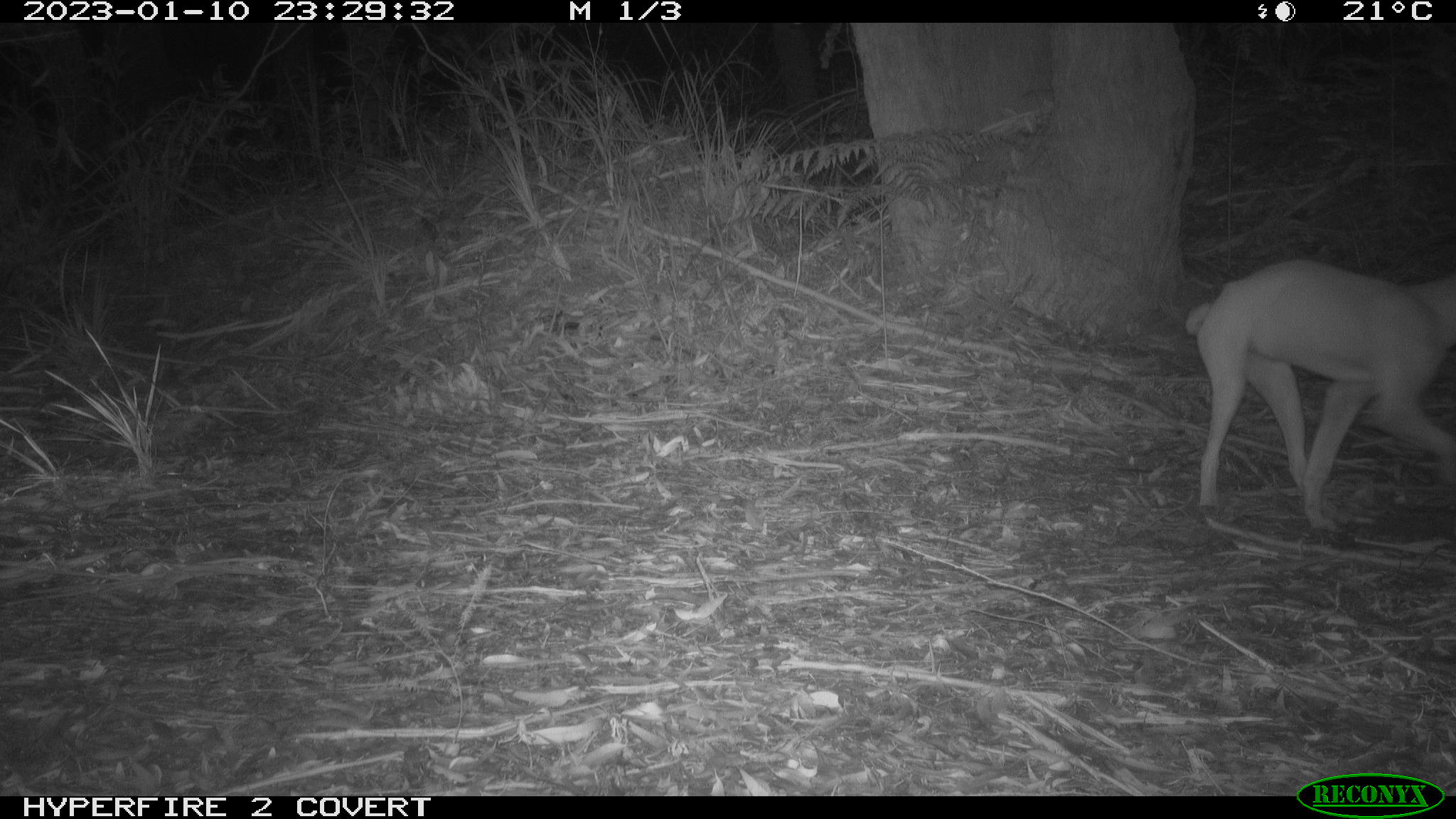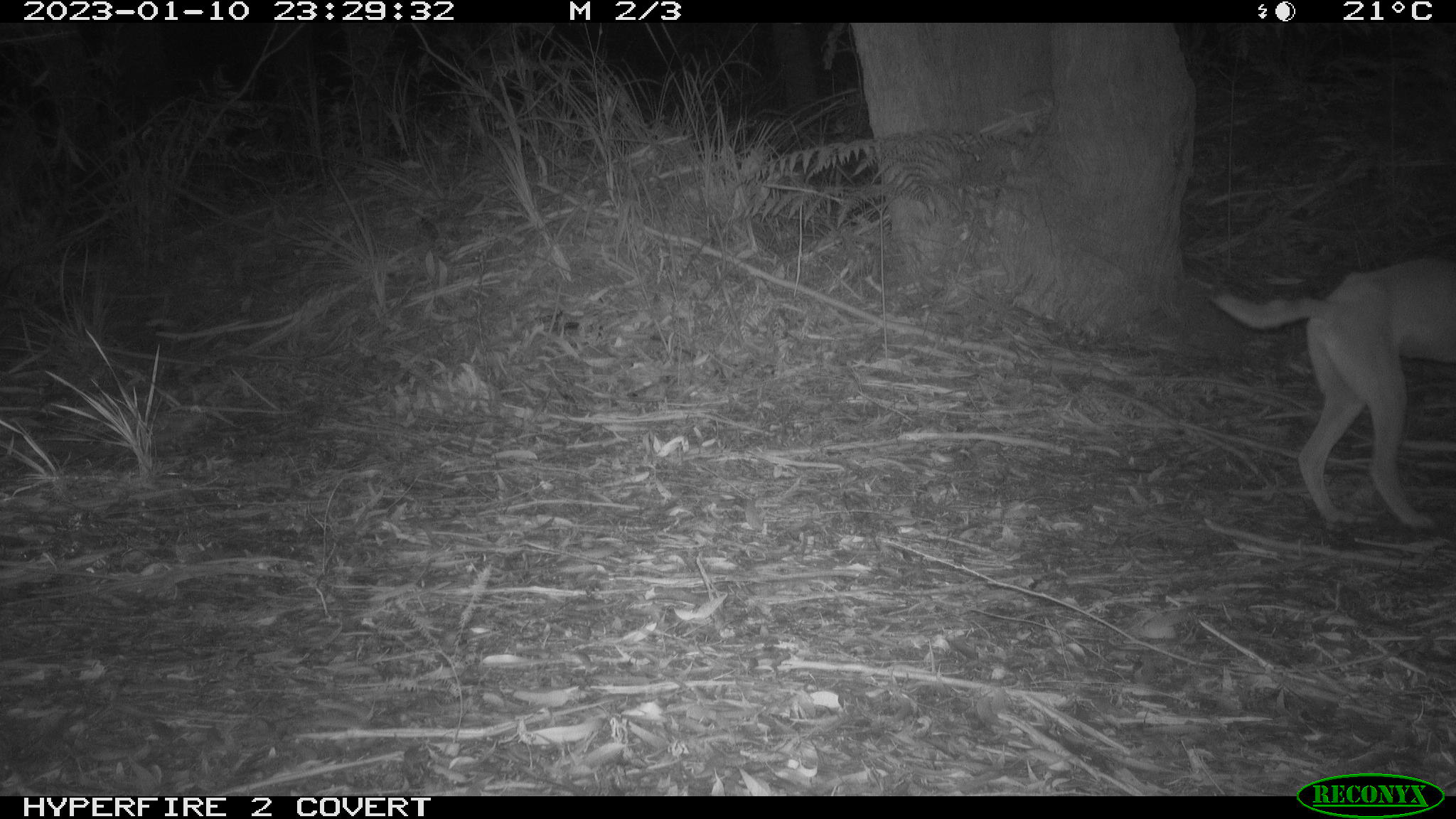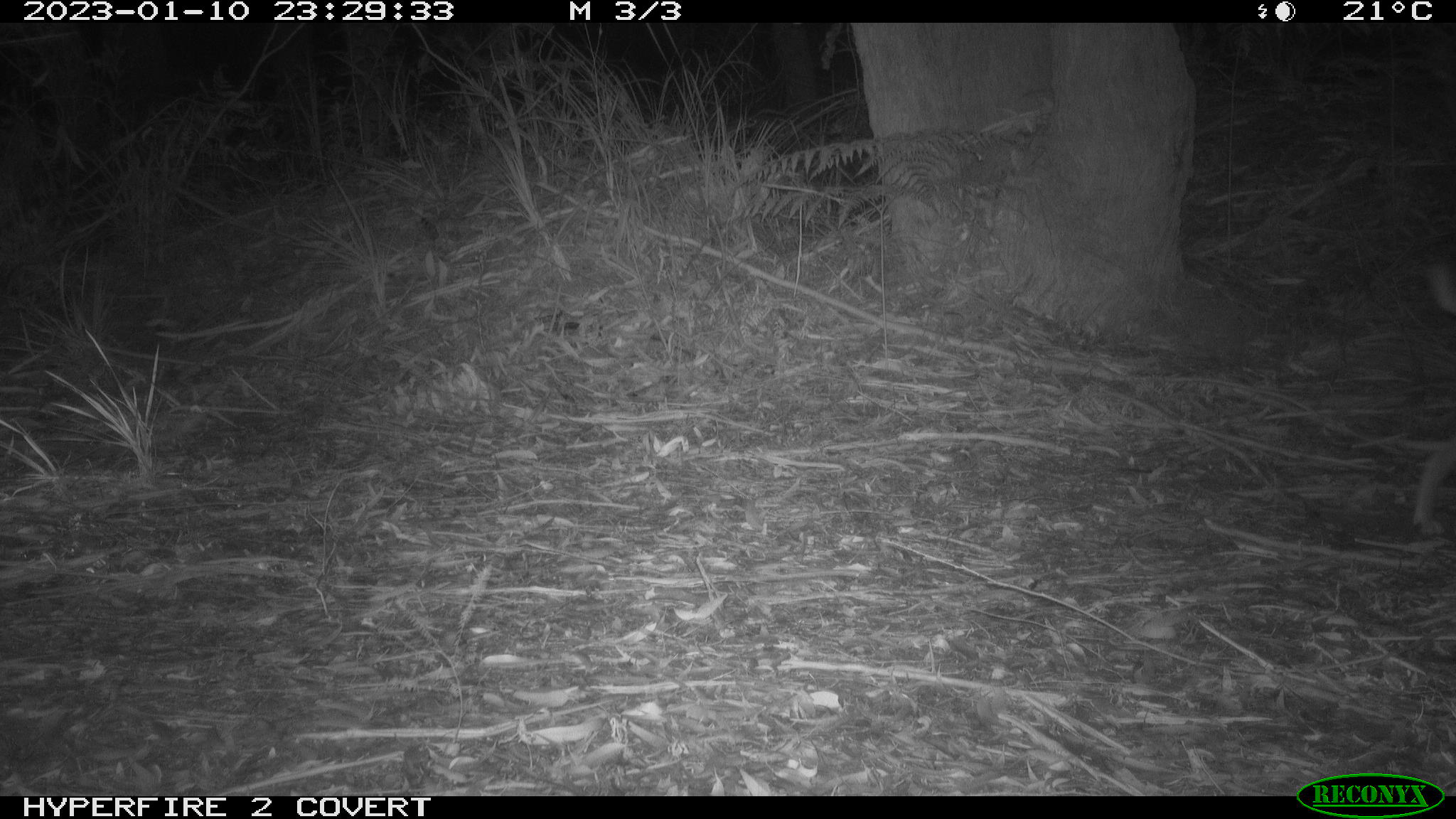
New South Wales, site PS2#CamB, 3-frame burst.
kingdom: Animalia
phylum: Chordata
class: Mammalia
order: Carnivora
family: Canidae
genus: Canis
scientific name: Canis familiaris dingo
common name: dingo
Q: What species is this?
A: Dingo (Canis familiaris dingo).